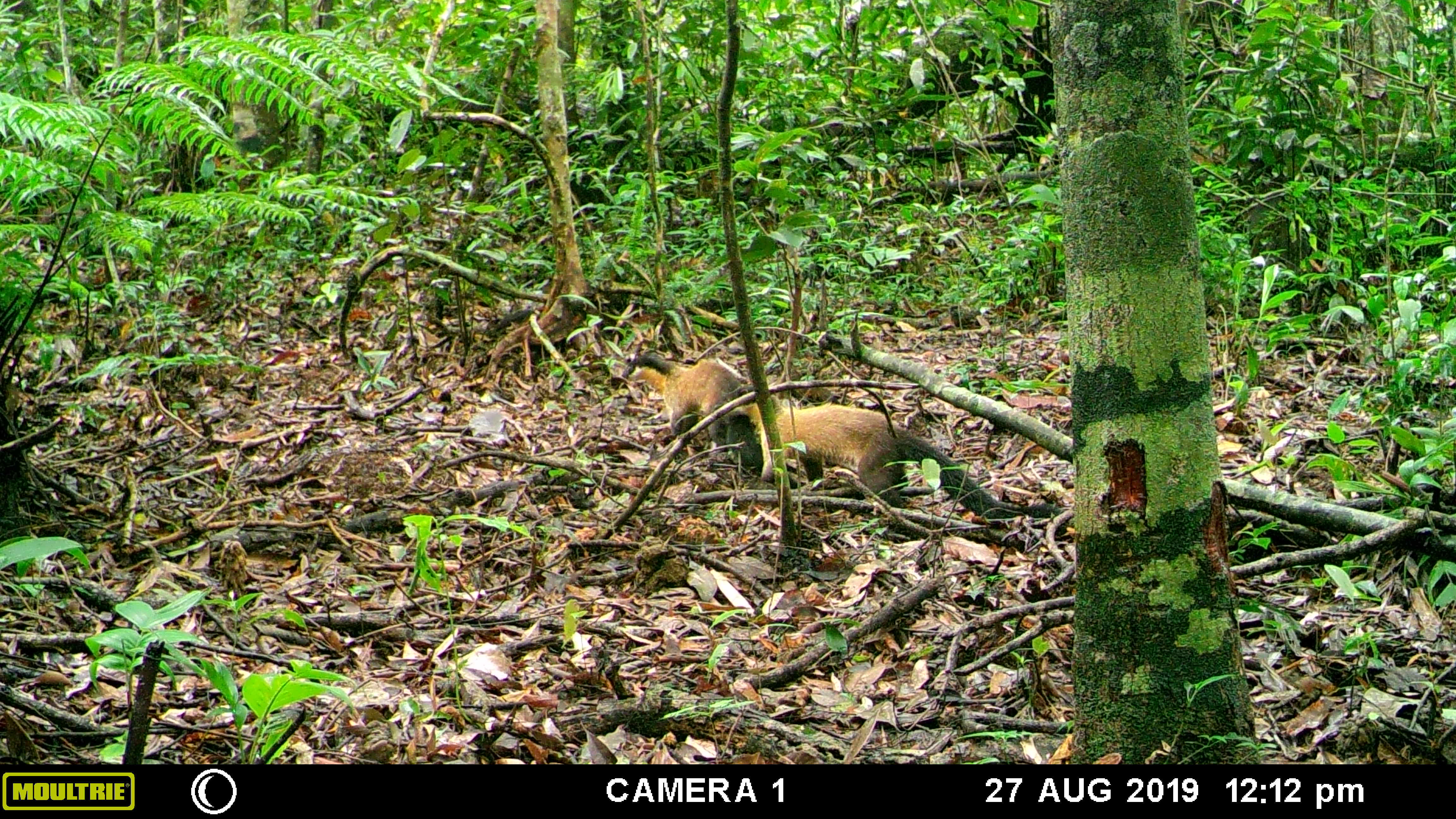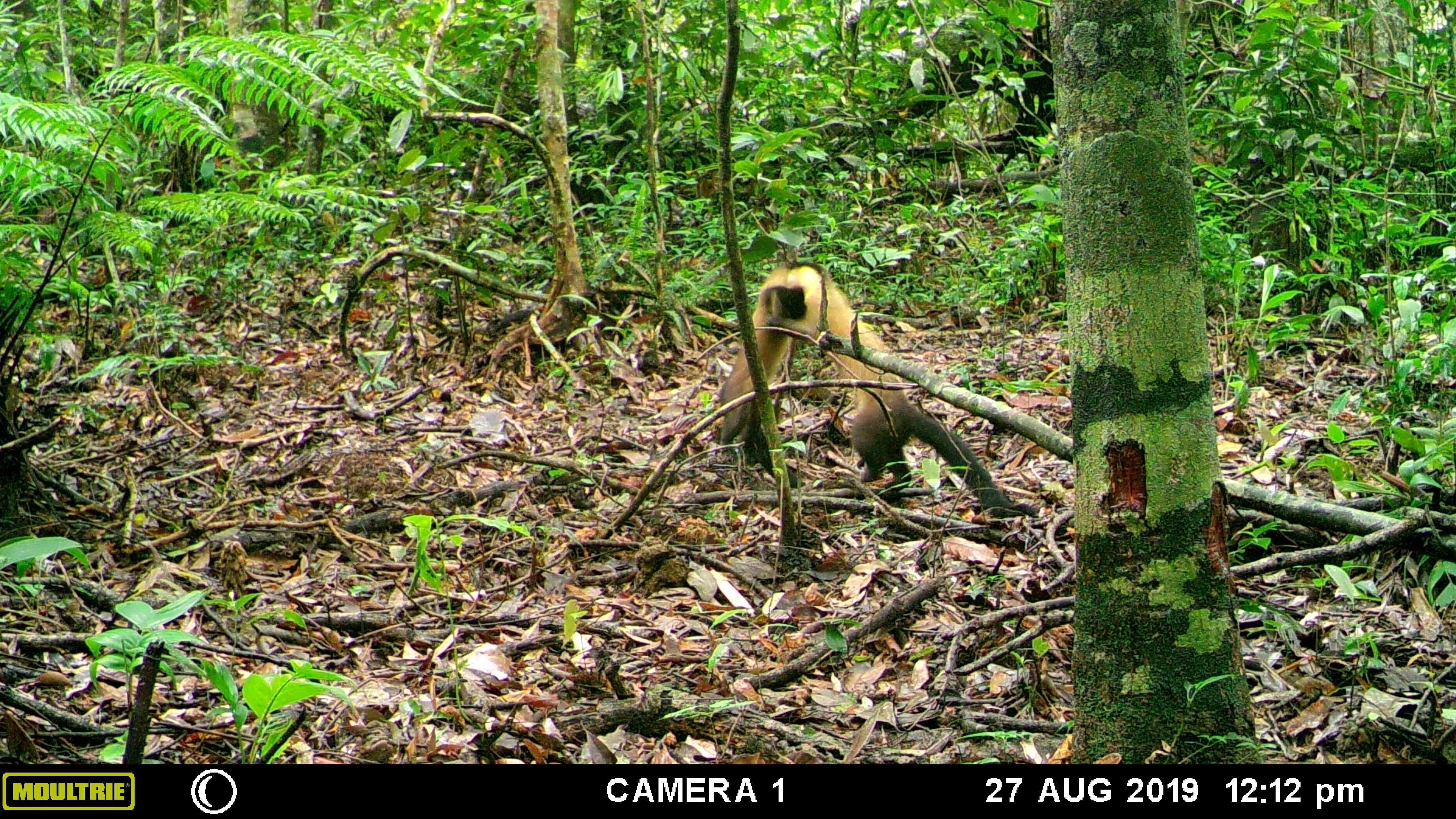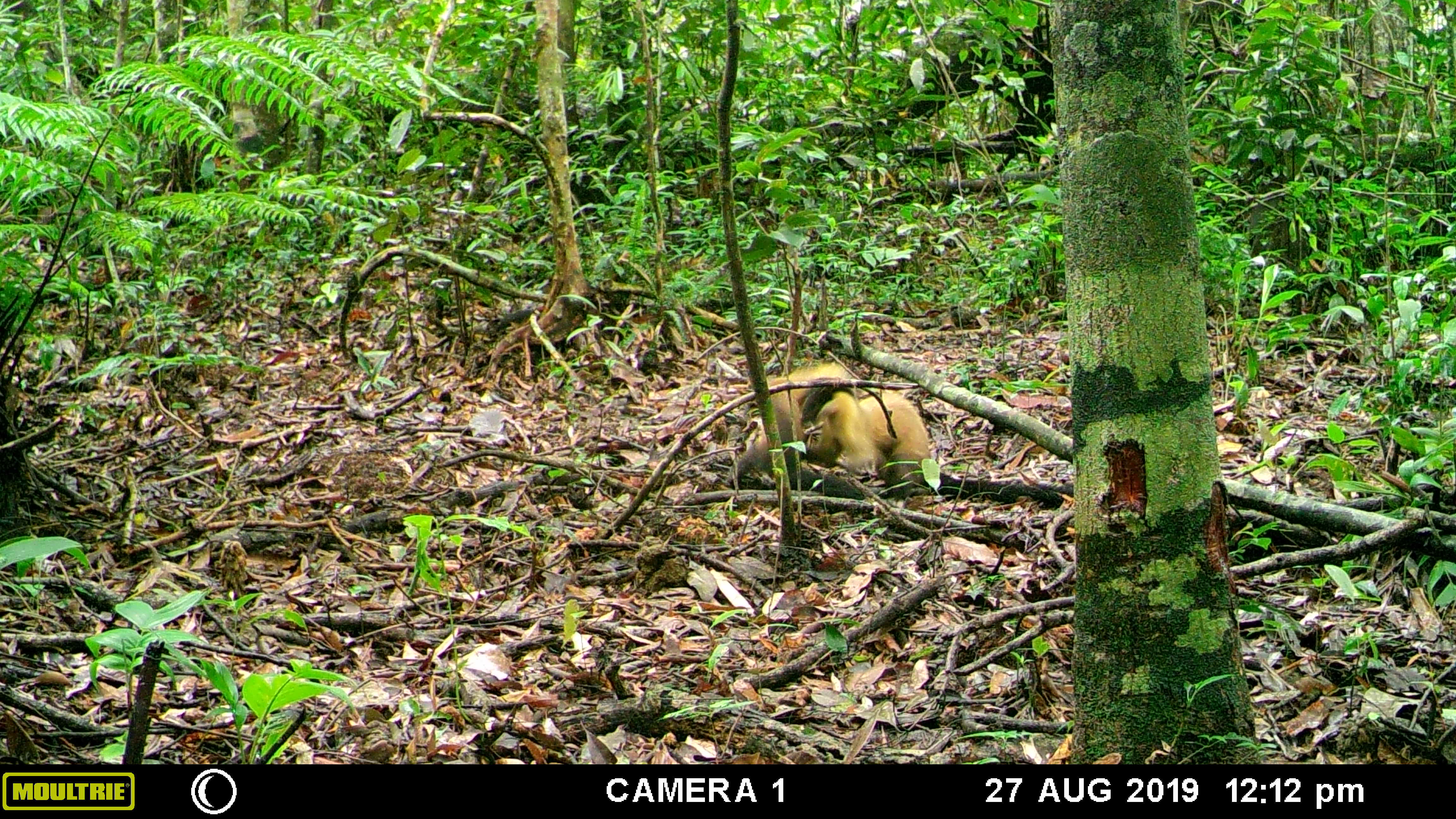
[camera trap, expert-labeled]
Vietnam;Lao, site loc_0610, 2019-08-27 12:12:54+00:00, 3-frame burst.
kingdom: Animalia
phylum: Chordata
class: Mammalia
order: Carnivora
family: Mustelidae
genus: Martes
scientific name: Martes flavigula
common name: yellow-throated marten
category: yellow throated marten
Yellow throated marten (yellow-throated marten) (Martes flavigula). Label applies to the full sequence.